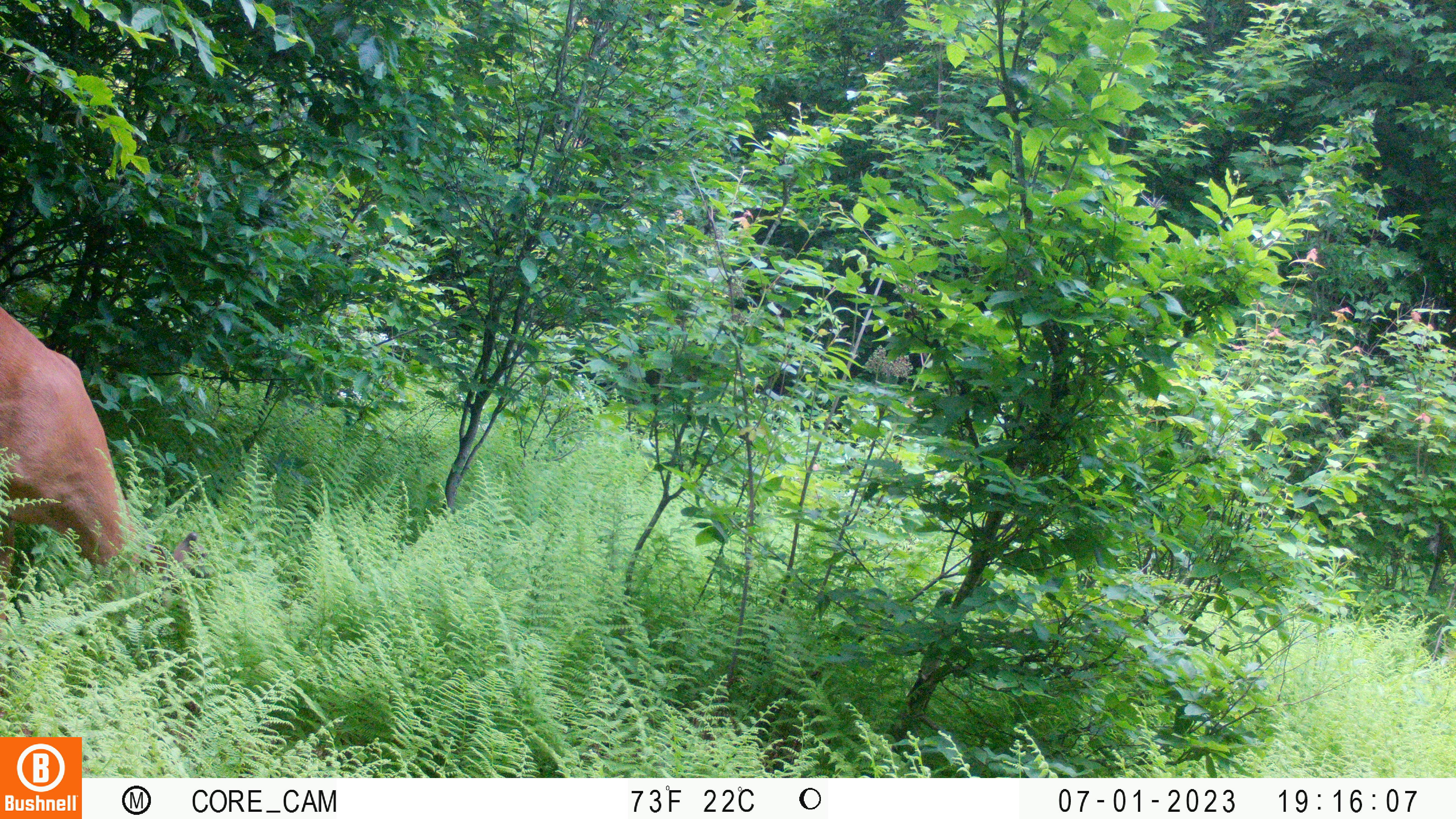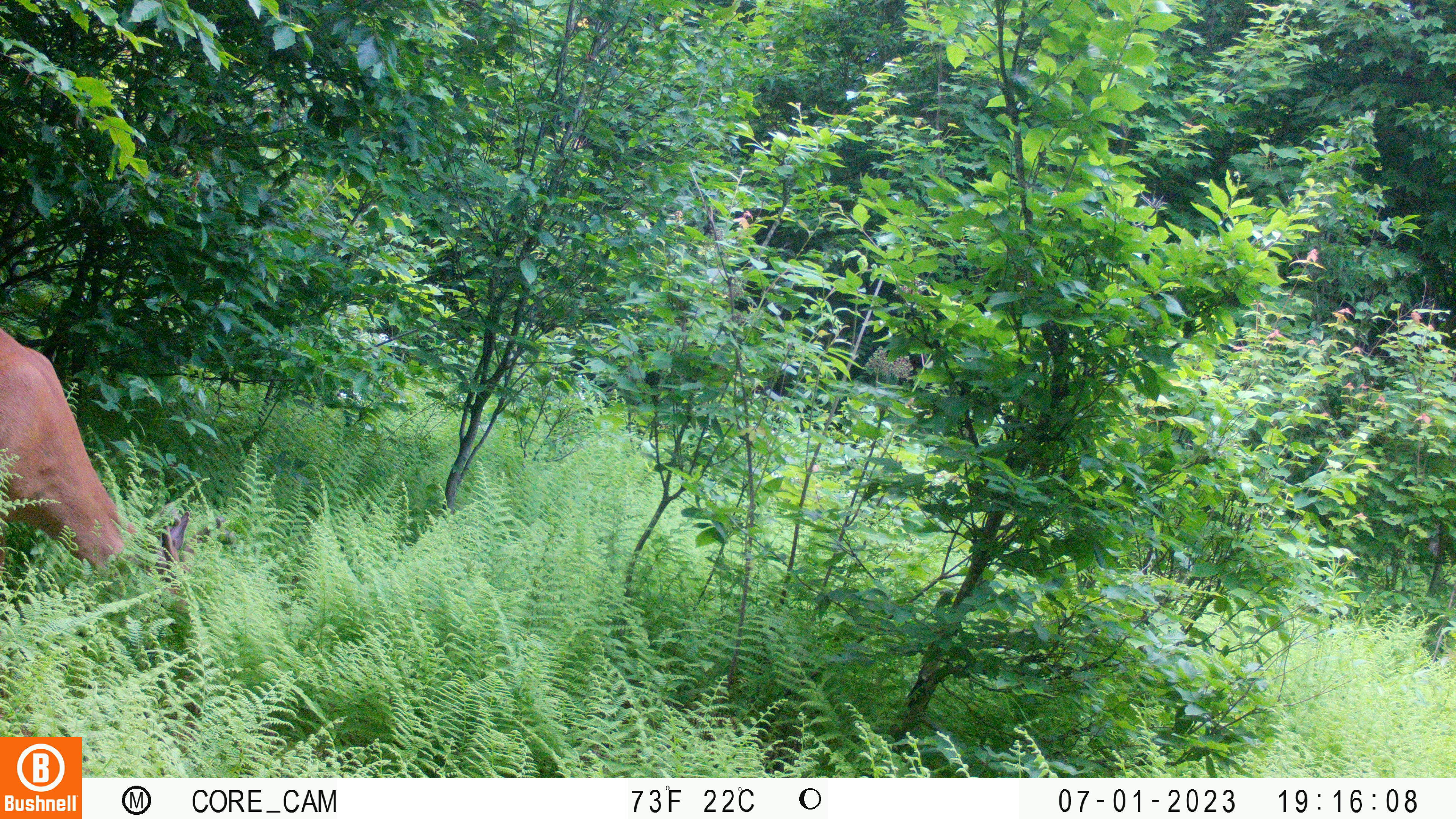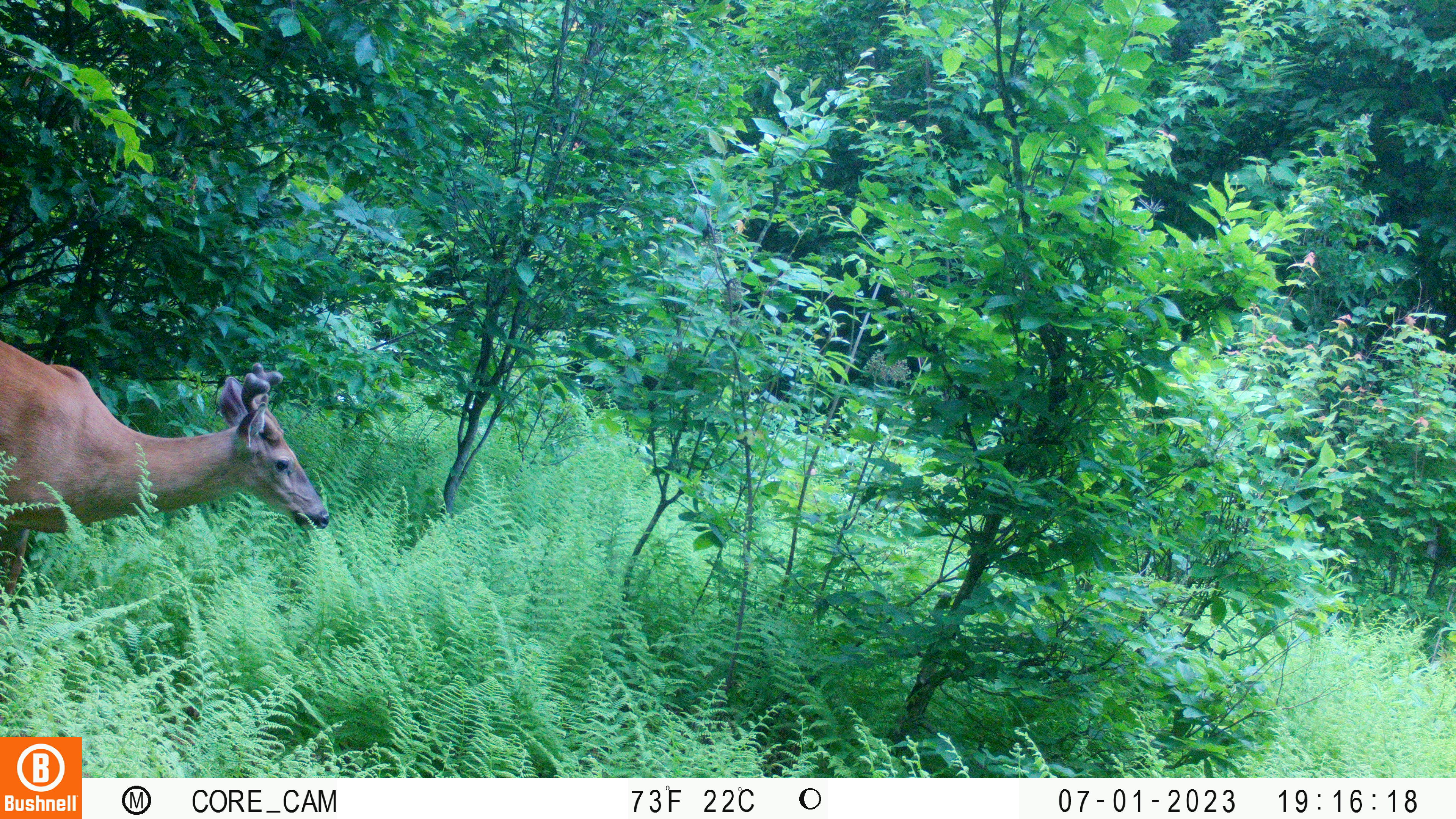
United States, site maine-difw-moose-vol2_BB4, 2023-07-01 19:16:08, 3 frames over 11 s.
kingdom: Animalia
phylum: Chordata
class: Mammalia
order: Artiodactyla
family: Cervidae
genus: Odocoileus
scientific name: Odocoileus virginianus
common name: white-tailed deer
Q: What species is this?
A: White-tailed deer (Odocoileus virginianus).